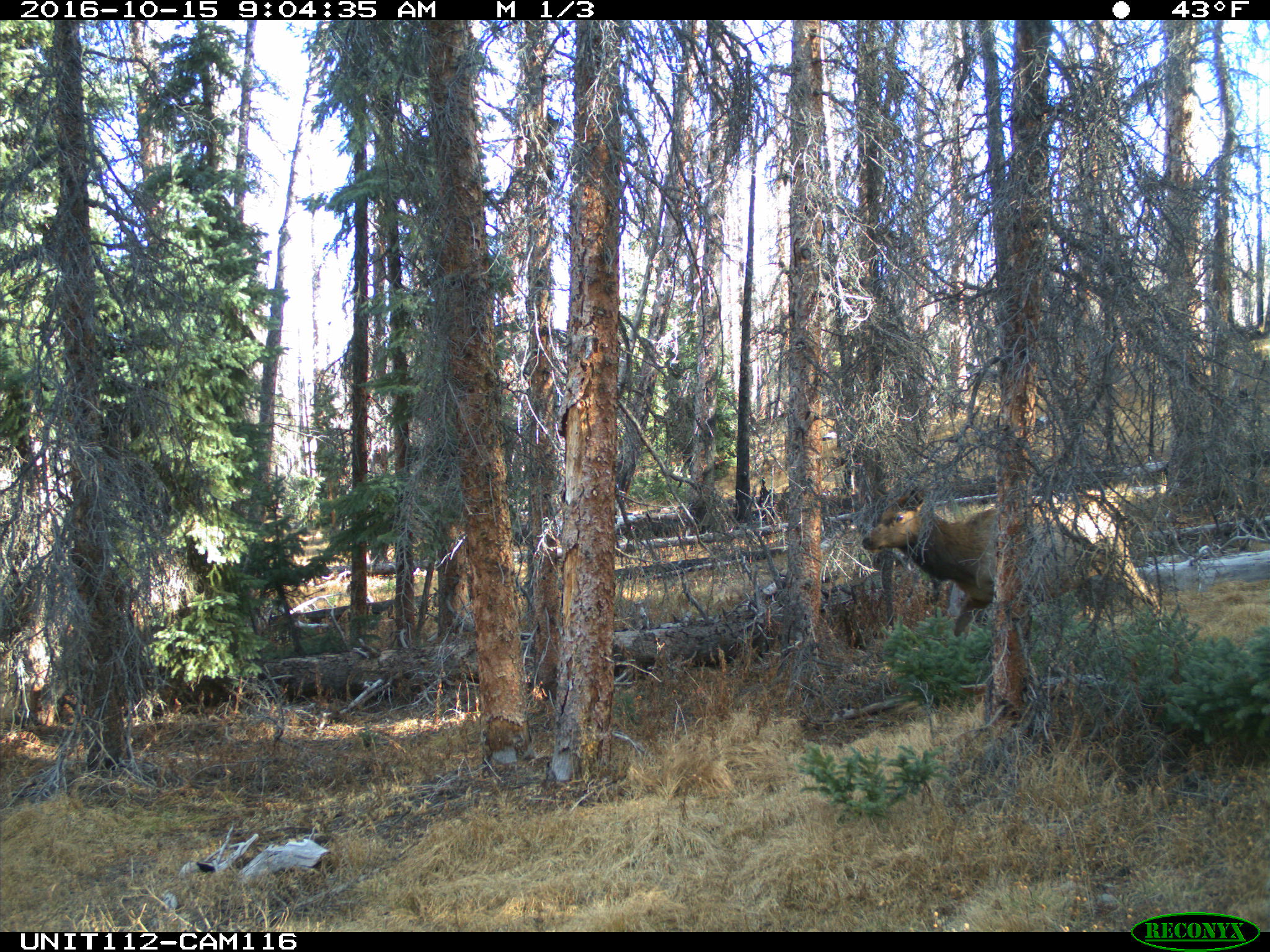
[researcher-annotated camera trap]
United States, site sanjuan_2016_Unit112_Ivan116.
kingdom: Animalia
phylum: Chordata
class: Mammalia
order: Artiodactyla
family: Cervidae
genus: Cervus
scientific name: Cervus elaphus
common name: red deer